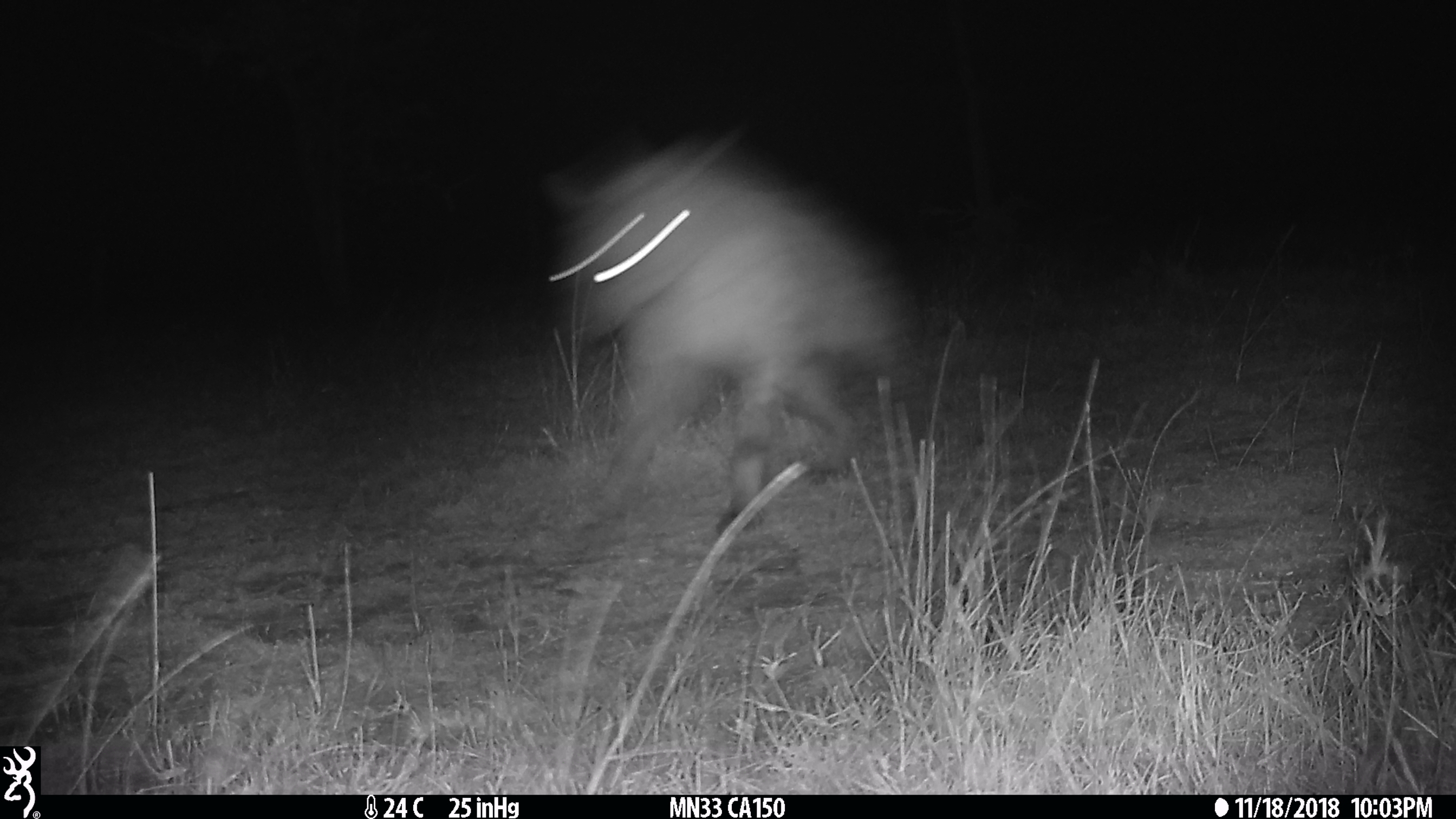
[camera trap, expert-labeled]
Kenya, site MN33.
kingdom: Animalia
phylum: Chordata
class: Mammalia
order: Carnivora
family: Hyaenidae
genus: Crocuta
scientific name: Crocuta crocuta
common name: spotted hyena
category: hyena spotted